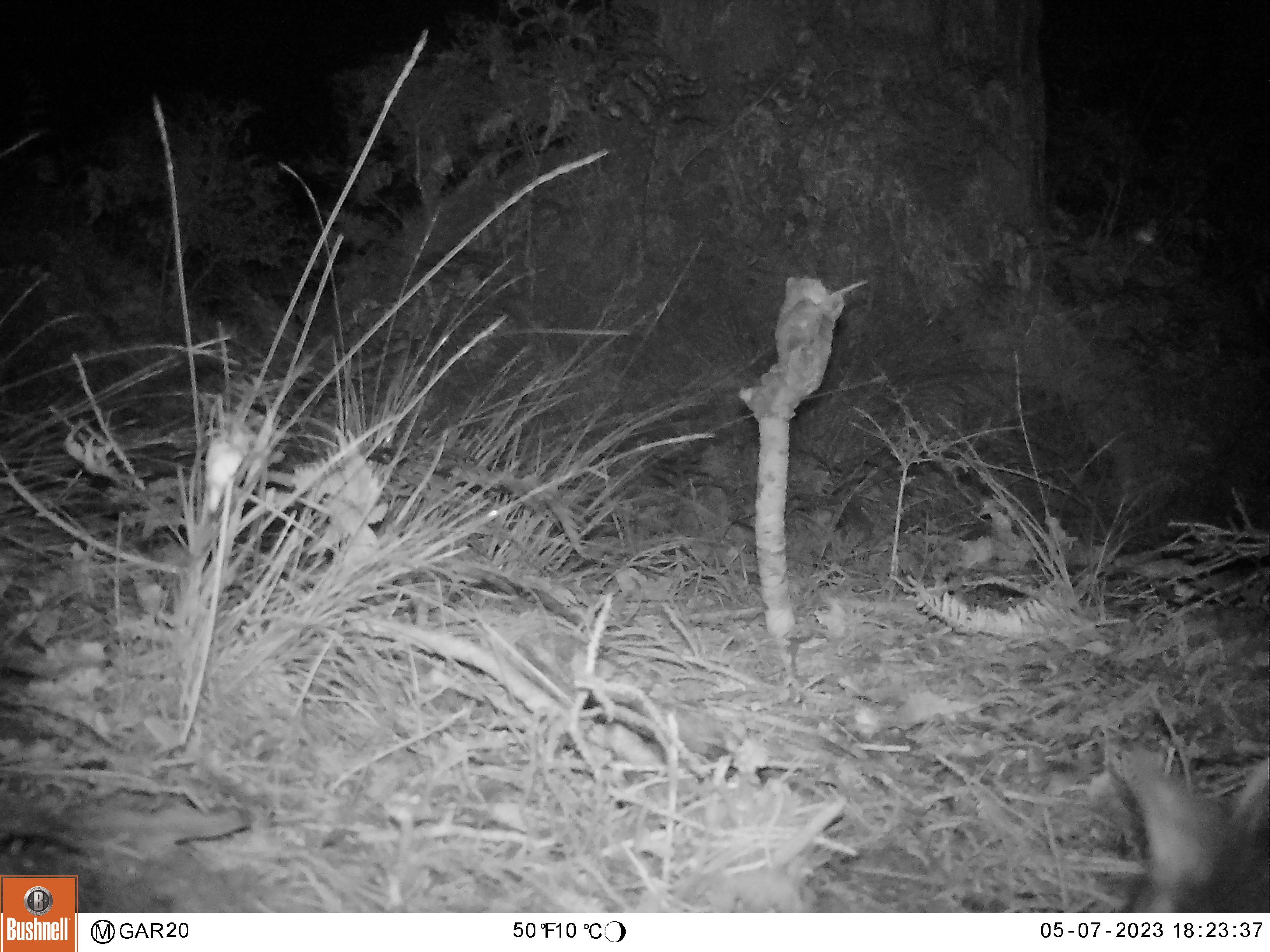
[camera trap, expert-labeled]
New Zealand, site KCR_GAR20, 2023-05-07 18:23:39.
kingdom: Animalia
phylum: Chordata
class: Mammalia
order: Diprotodontia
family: Phalangeridae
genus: Trichosurus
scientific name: Trichosurus vulpecula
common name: common brushtail possum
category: possum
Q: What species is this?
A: Possum (common brushtail possum) (Trichosurus vulpecula).